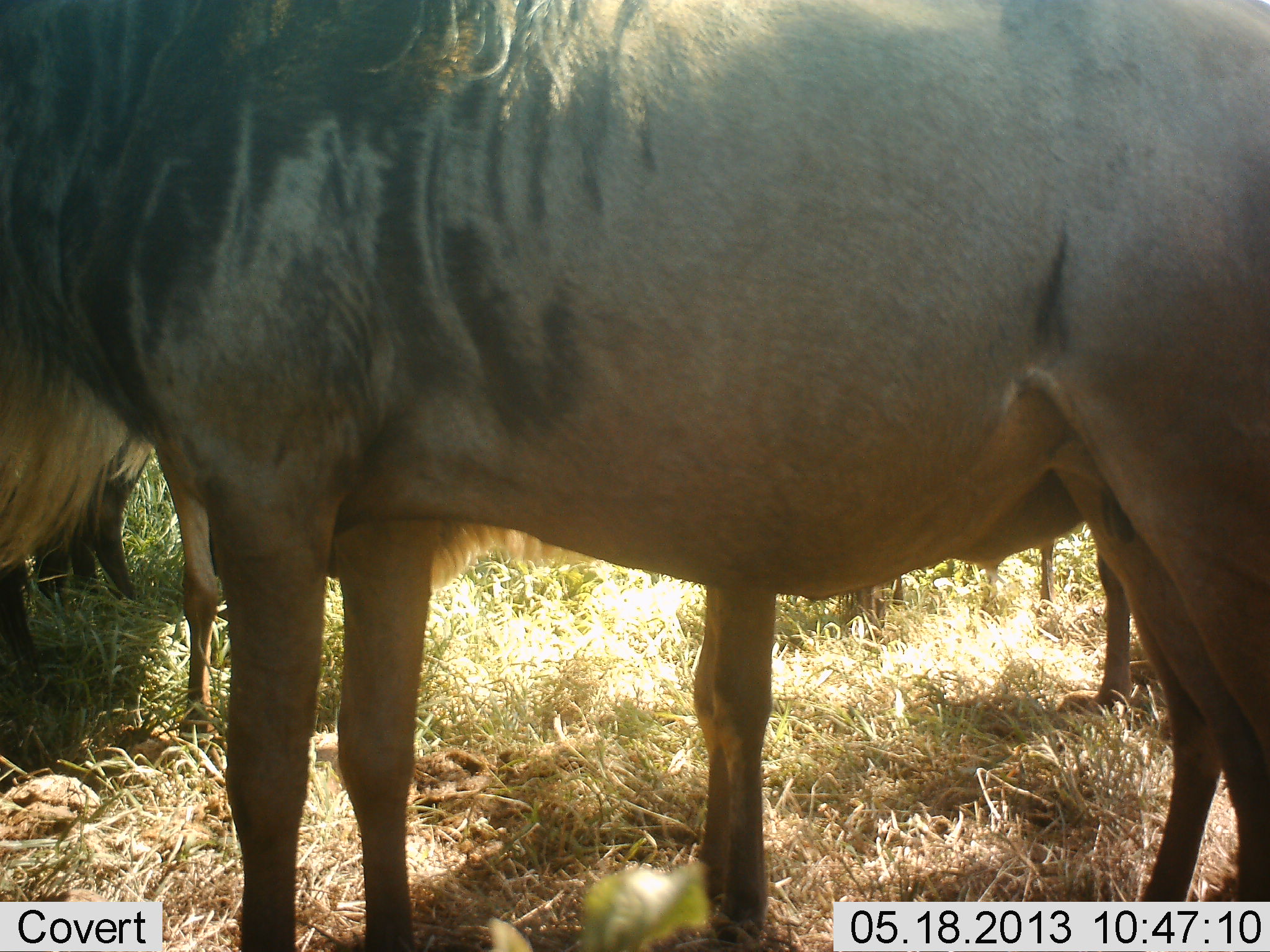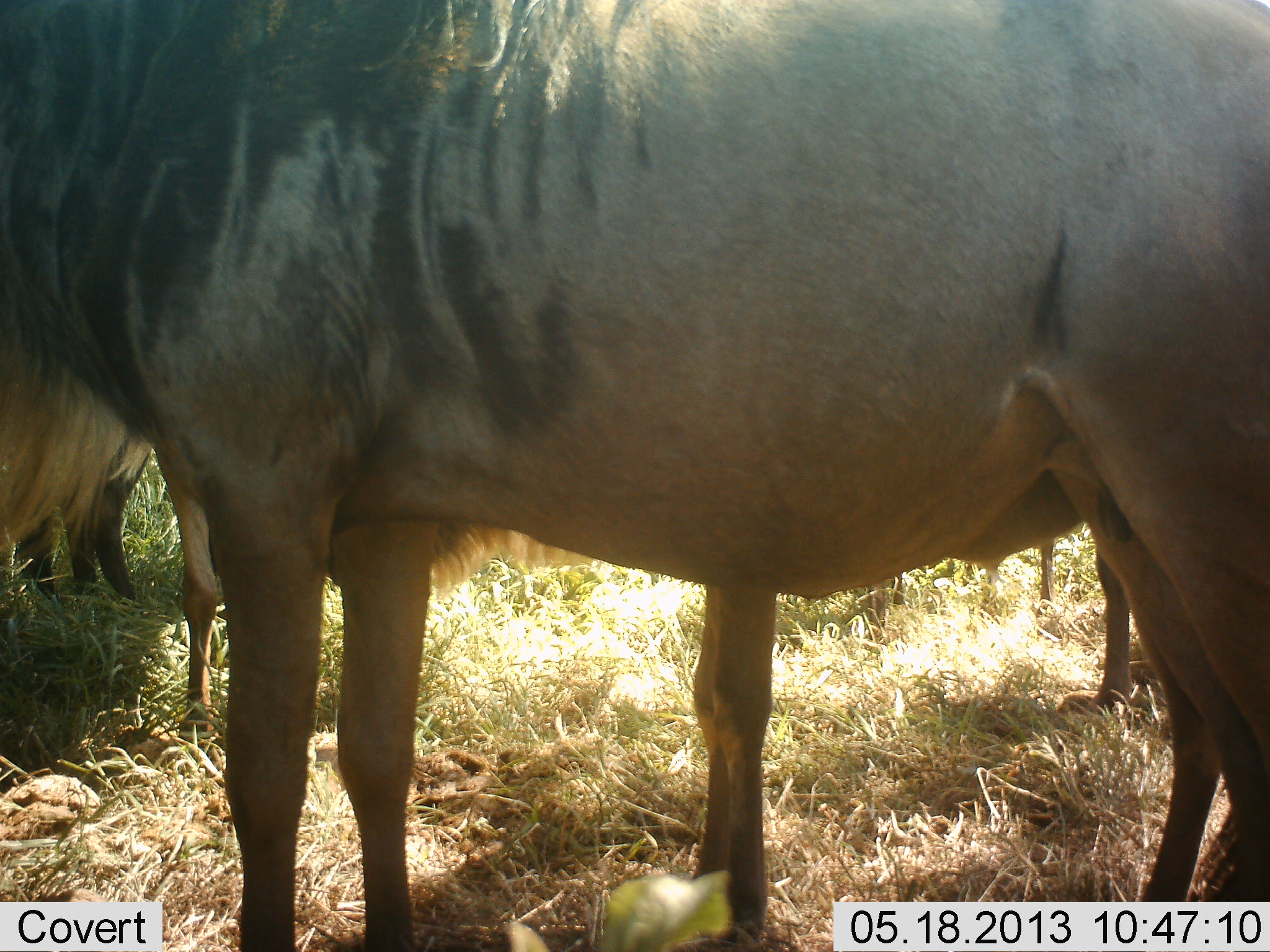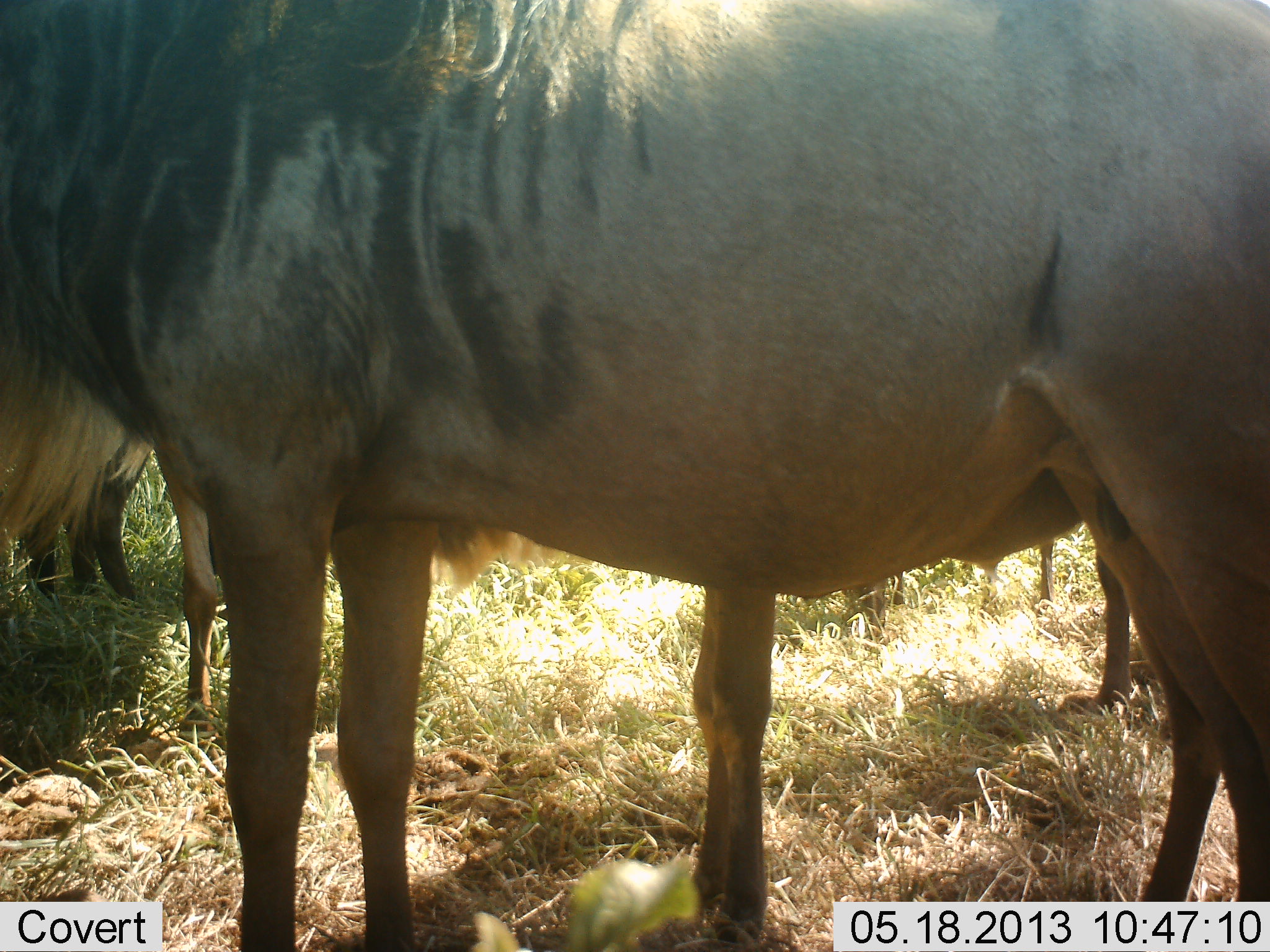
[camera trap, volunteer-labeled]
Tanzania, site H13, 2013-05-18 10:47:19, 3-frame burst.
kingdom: Animalia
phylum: Chordata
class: Mammalia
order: Artiodactyla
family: Bovidae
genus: Connochaetes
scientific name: Connochaetes taurinus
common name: blue wildebeest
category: wildebeest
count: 4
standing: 100%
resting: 0%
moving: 10%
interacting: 0%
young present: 20%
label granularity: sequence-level